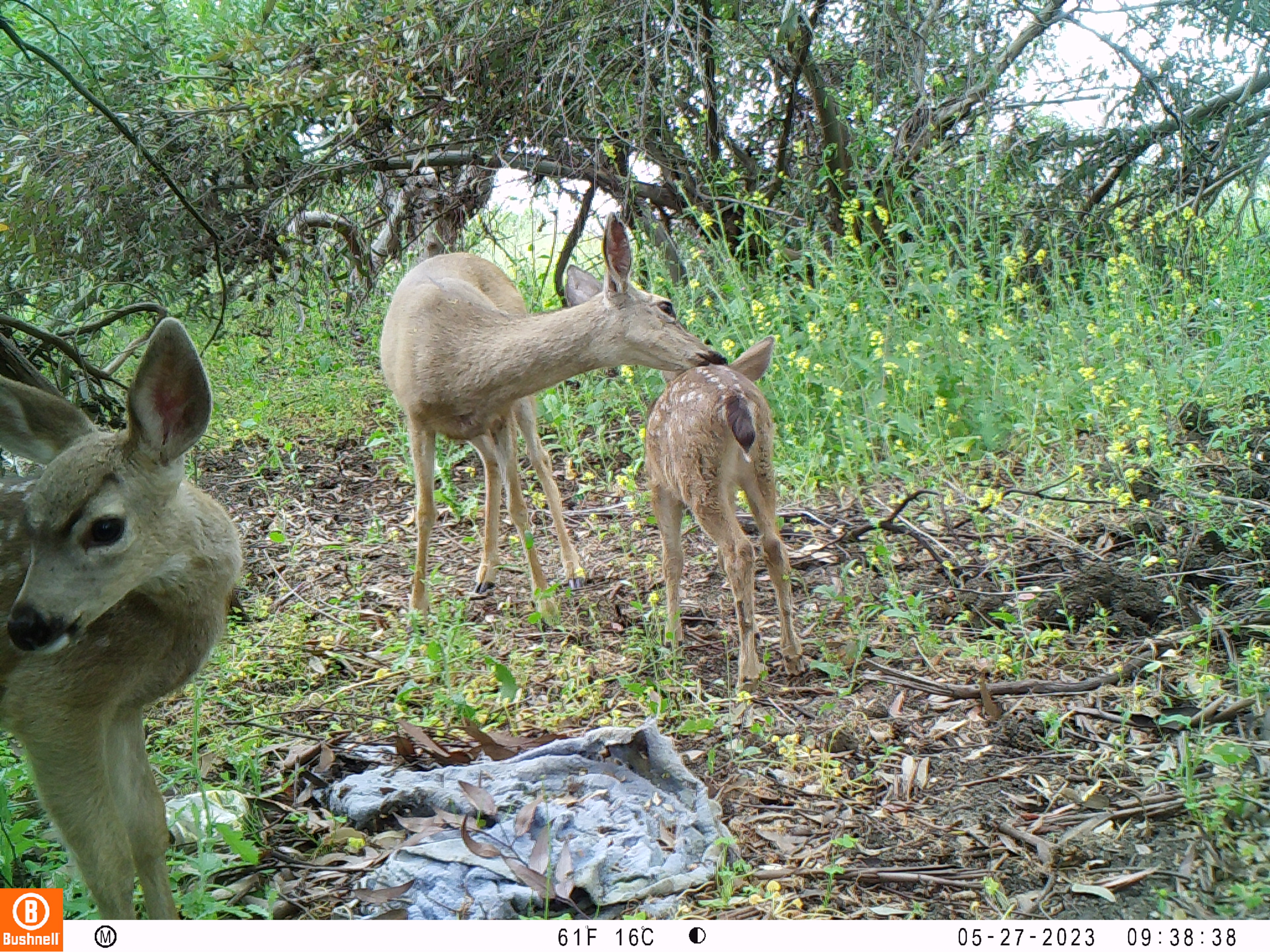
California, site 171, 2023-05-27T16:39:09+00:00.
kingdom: Animalia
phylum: Chordata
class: Mammalia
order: Artiodactyla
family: Cervidae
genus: Odocoileus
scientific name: Odocoileus hemionus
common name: mule deer